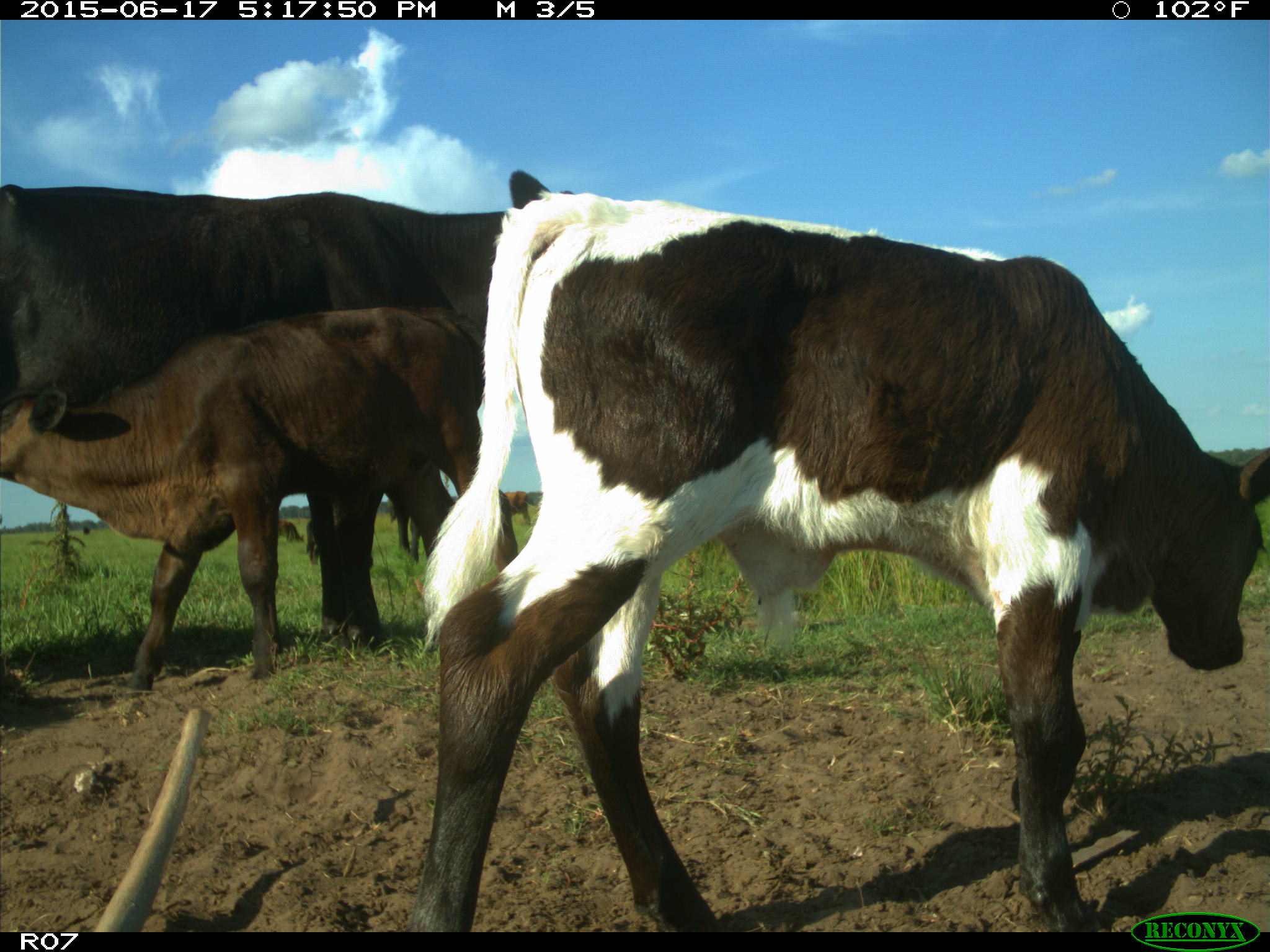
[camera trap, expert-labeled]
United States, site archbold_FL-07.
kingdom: Animalia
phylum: Chordata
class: Mammalia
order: Artiodactyla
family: Bovidae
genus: Bos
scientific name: Bos taurus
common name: domestic cow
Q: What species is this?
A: Bos taurus (domestic cow).